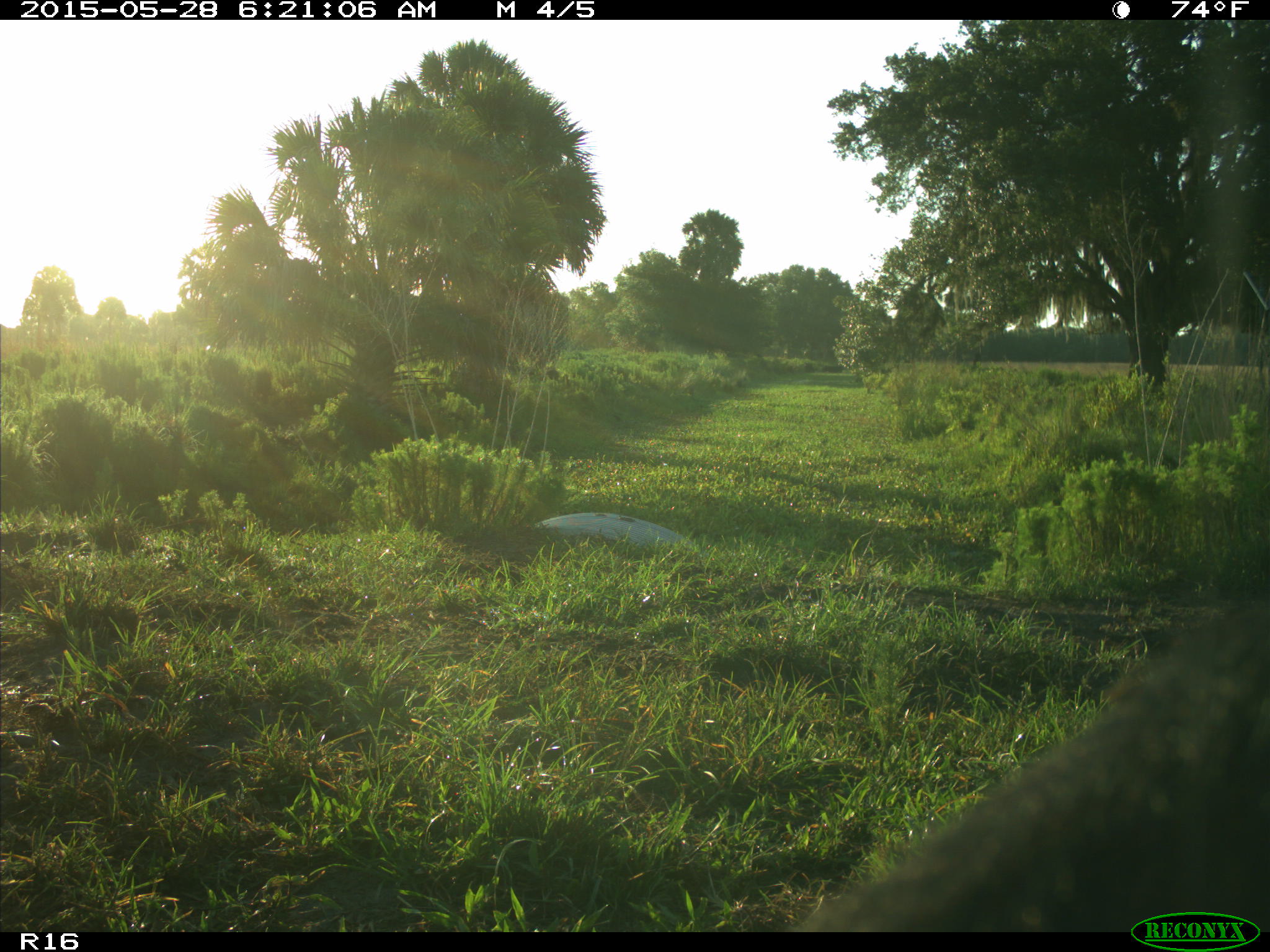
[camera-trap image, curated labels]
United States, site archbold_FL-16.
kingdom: Animalia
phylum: Chordata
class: Mammalia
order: Artiodactyla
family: Bovidae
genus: Bos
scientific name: Bos taurus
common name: domestic cow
Bos taurus (domestic cow).